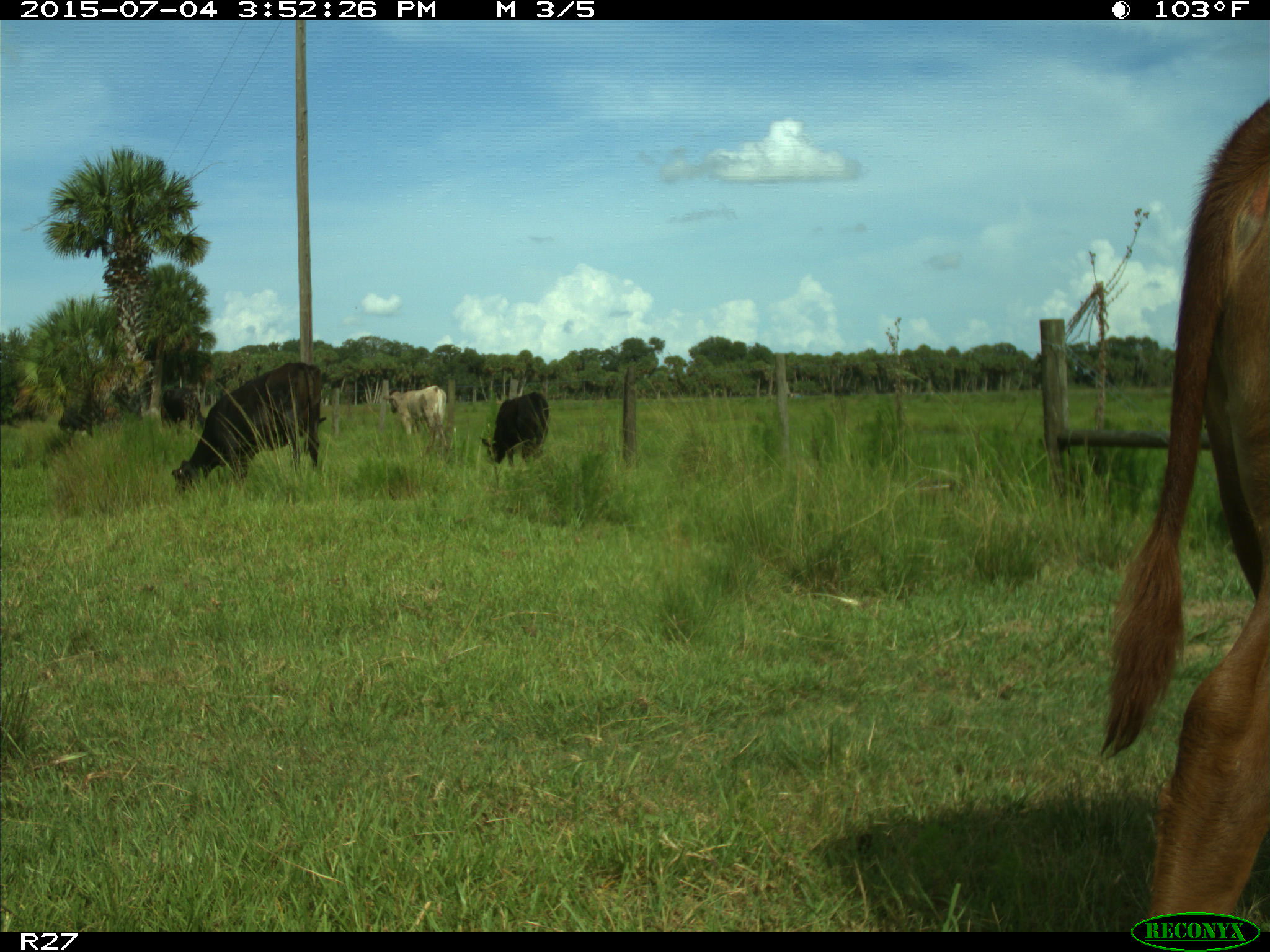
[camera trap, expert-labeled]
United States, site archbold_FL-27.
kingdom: Animalia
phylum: Chordata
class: Mammalia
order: Artiodactyla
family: Bovidae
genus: Bos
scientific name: Bos taurus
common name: domestic cow